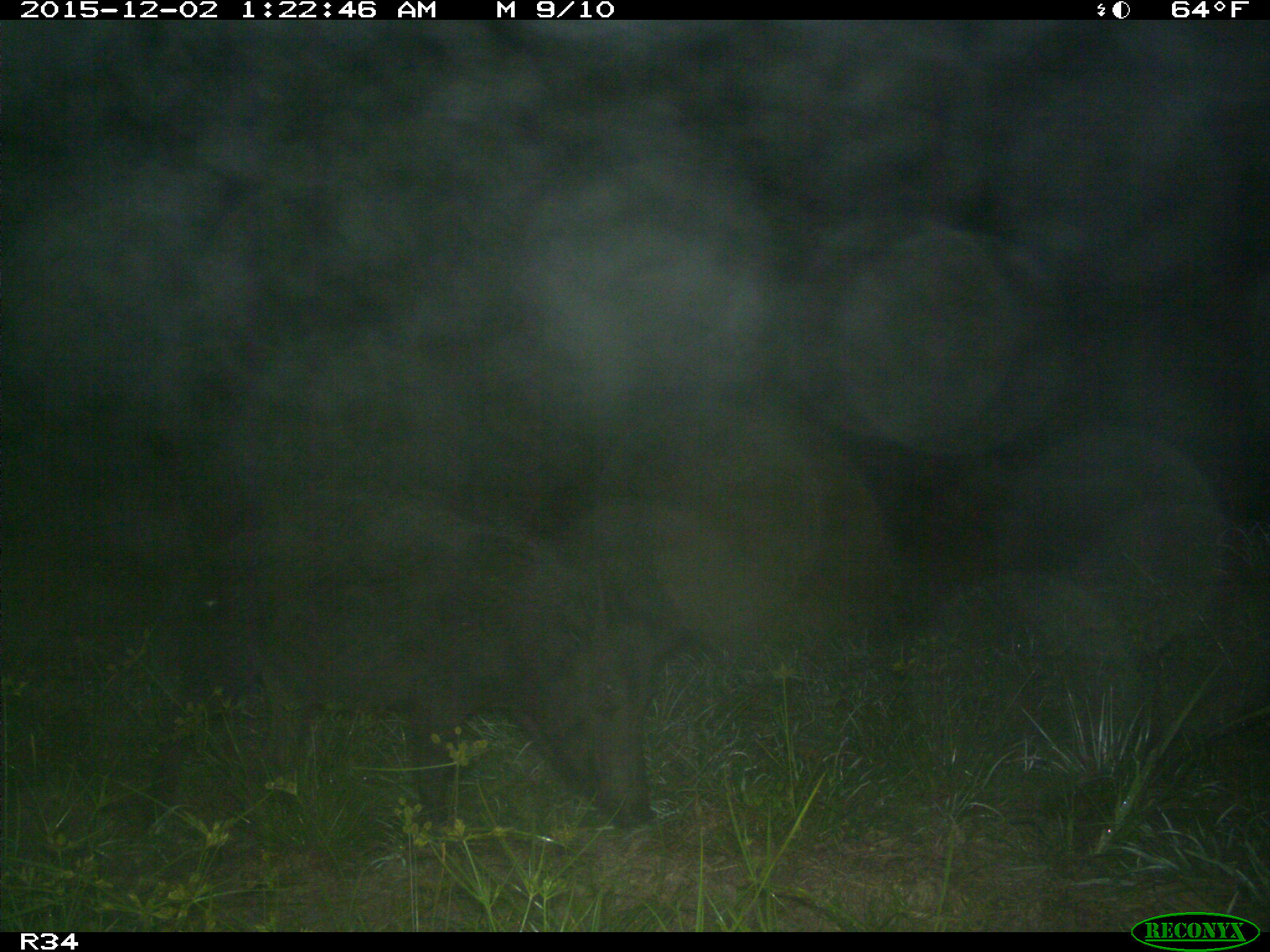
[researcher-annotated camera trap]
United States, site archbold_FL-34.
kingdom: Animalia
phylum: Chordata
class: Mammalia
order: Artiodactyla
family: Suidae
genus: Sus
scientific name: Sus scrofa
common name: wild boar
Sus scrofa (wild boar).